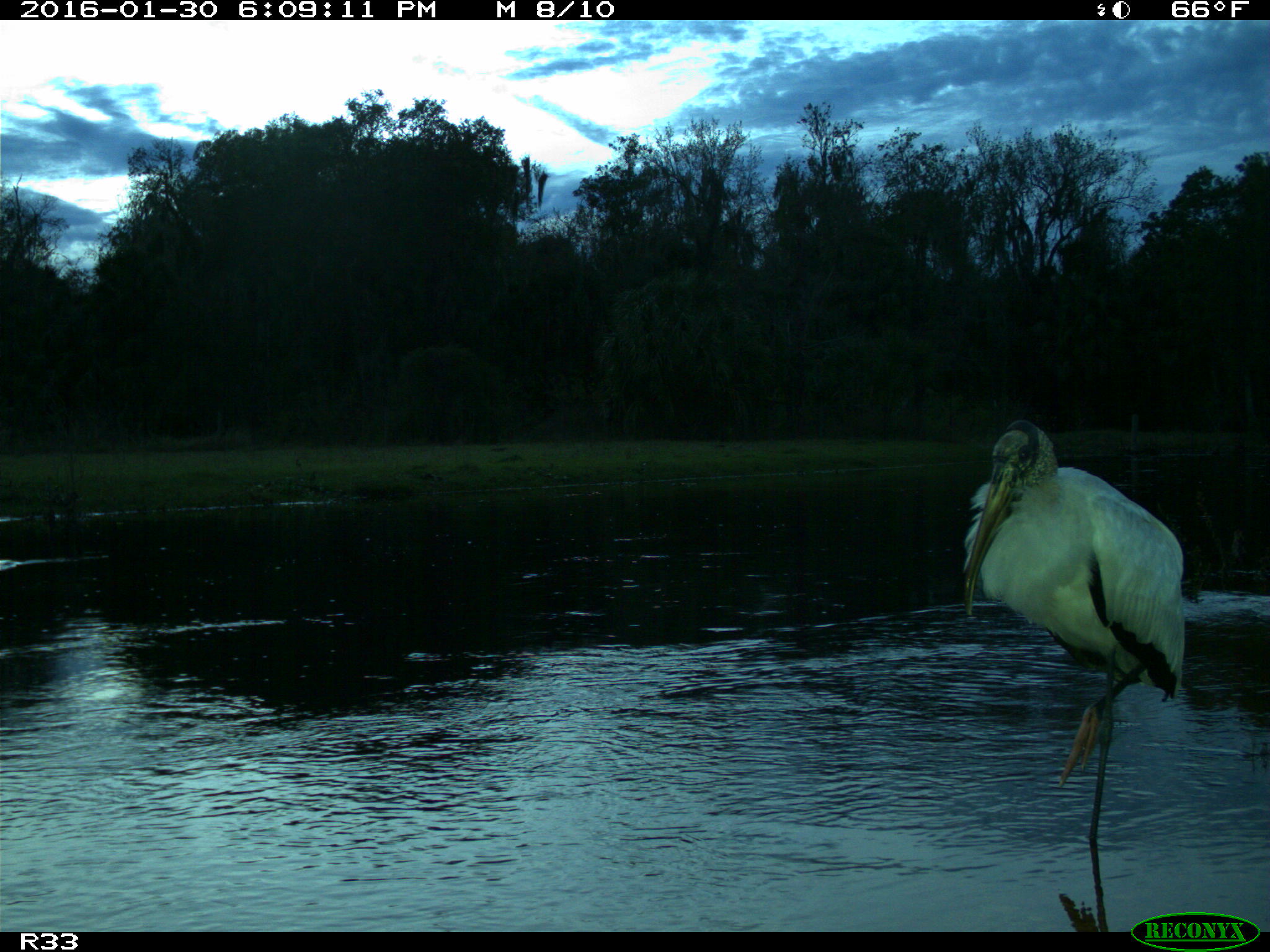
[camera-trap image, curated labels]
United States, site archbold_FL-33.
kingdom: Animalia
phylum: Chordata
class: Aves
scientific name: Aves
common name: birds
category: unidentified bird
Unidentified bird (birds) (Aves).